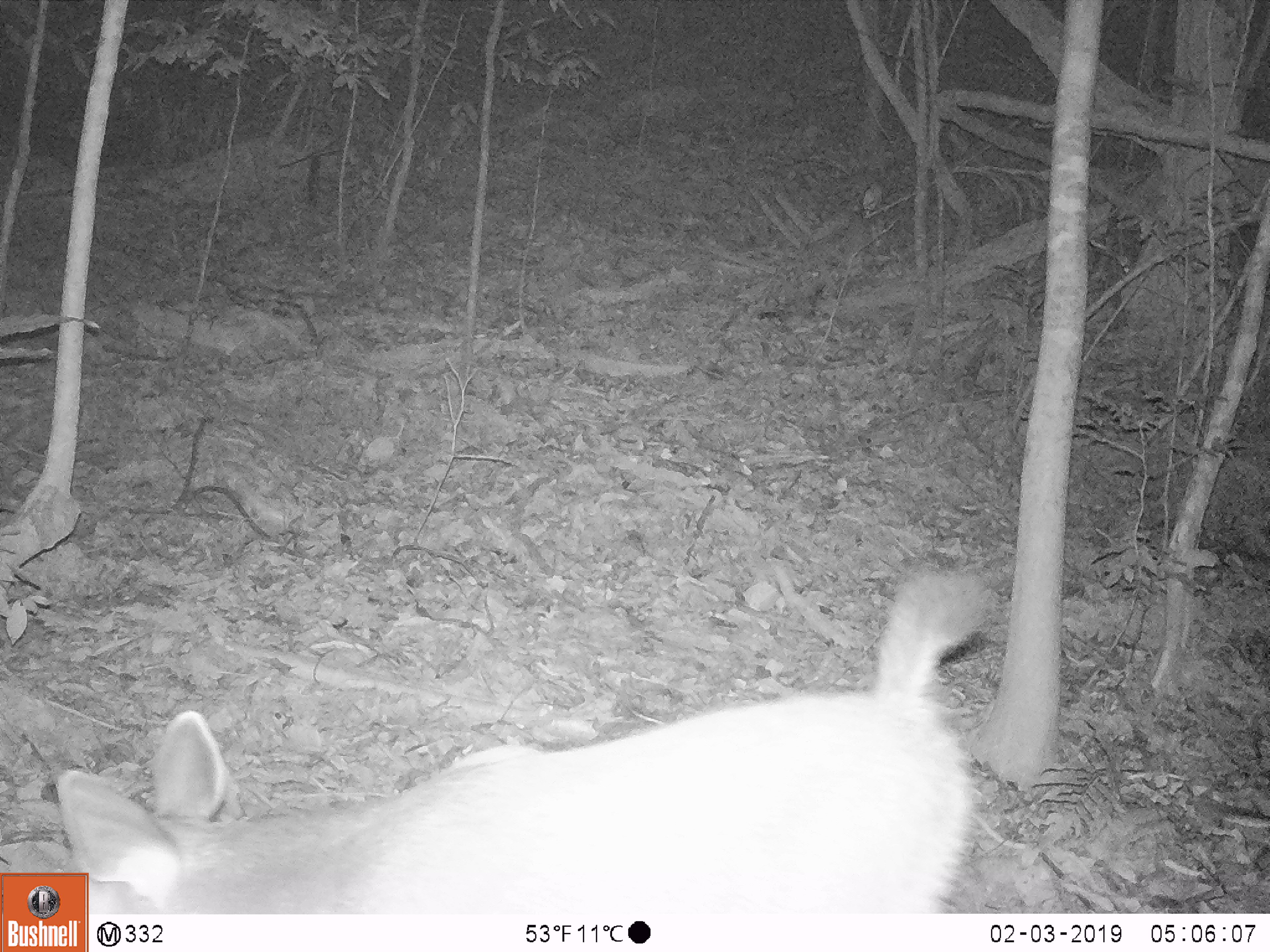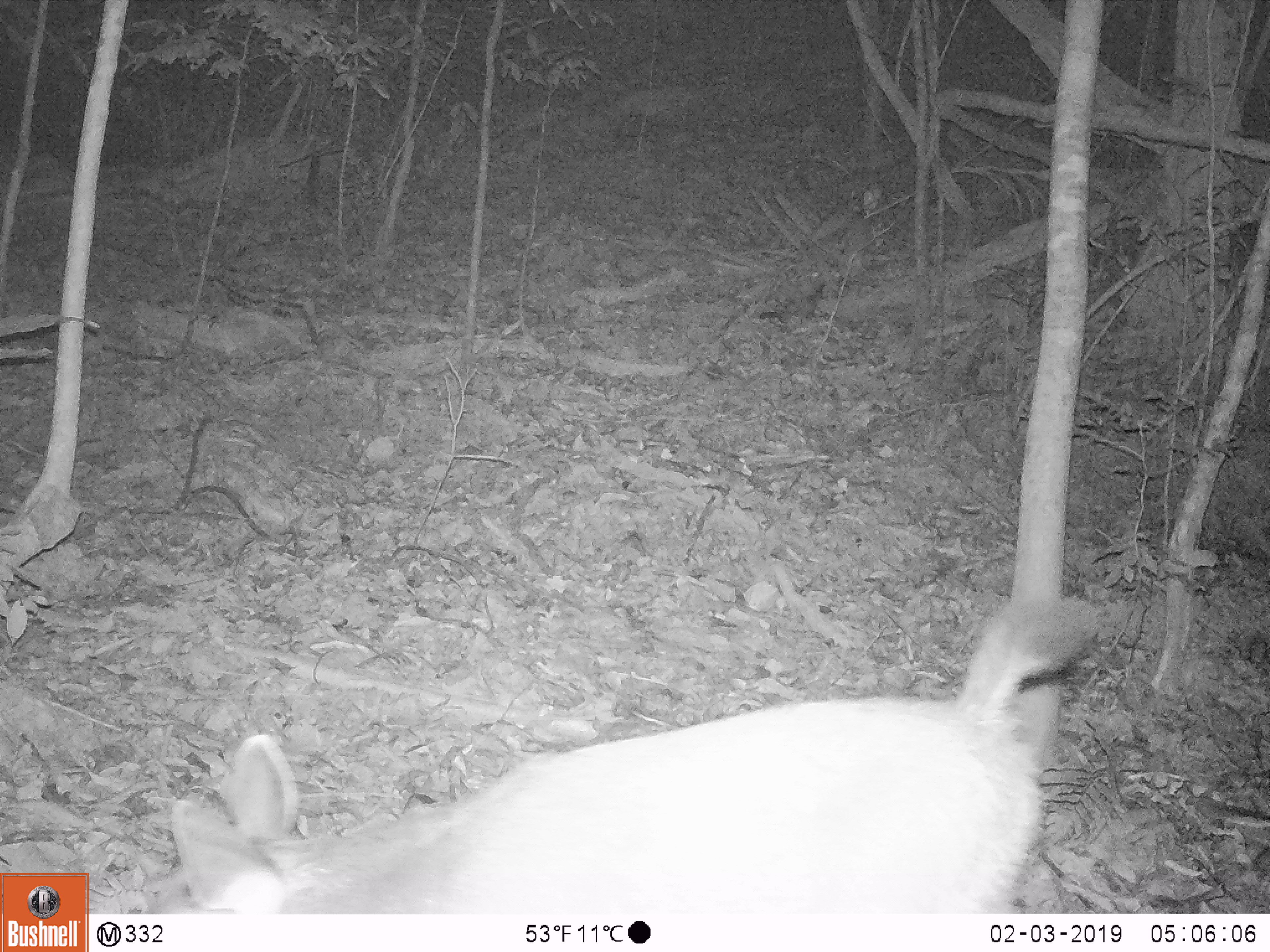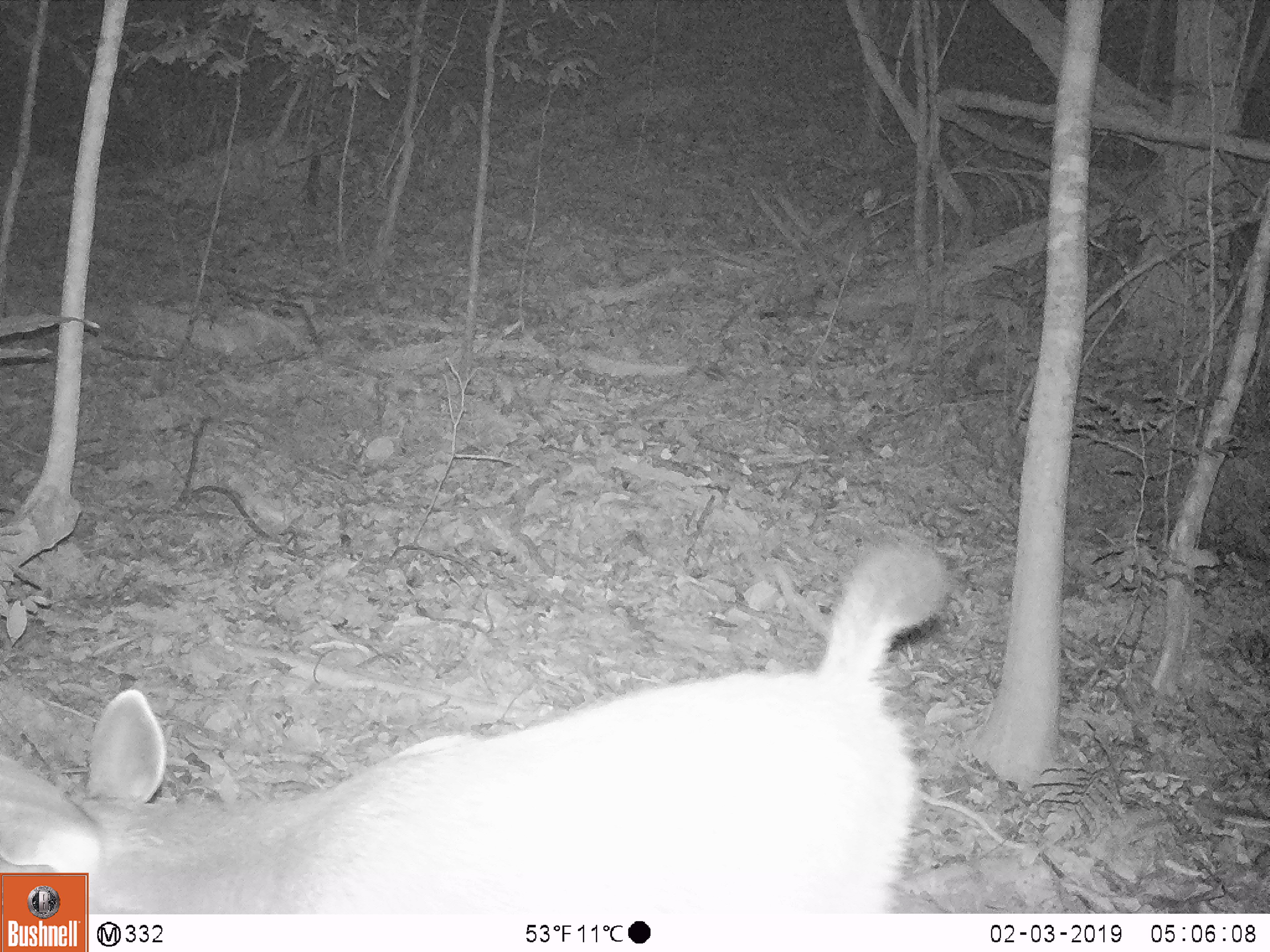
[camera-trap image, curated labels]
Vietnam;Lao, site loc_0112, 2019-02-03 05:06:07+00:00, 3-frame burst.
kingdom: Animalia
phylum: Chordata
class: Mammalia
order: Artiodactyla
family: Cervidae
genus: Rusa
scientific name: Rusa unicolor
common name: sambar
Sambar (Rusa unicolor). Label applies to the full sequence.